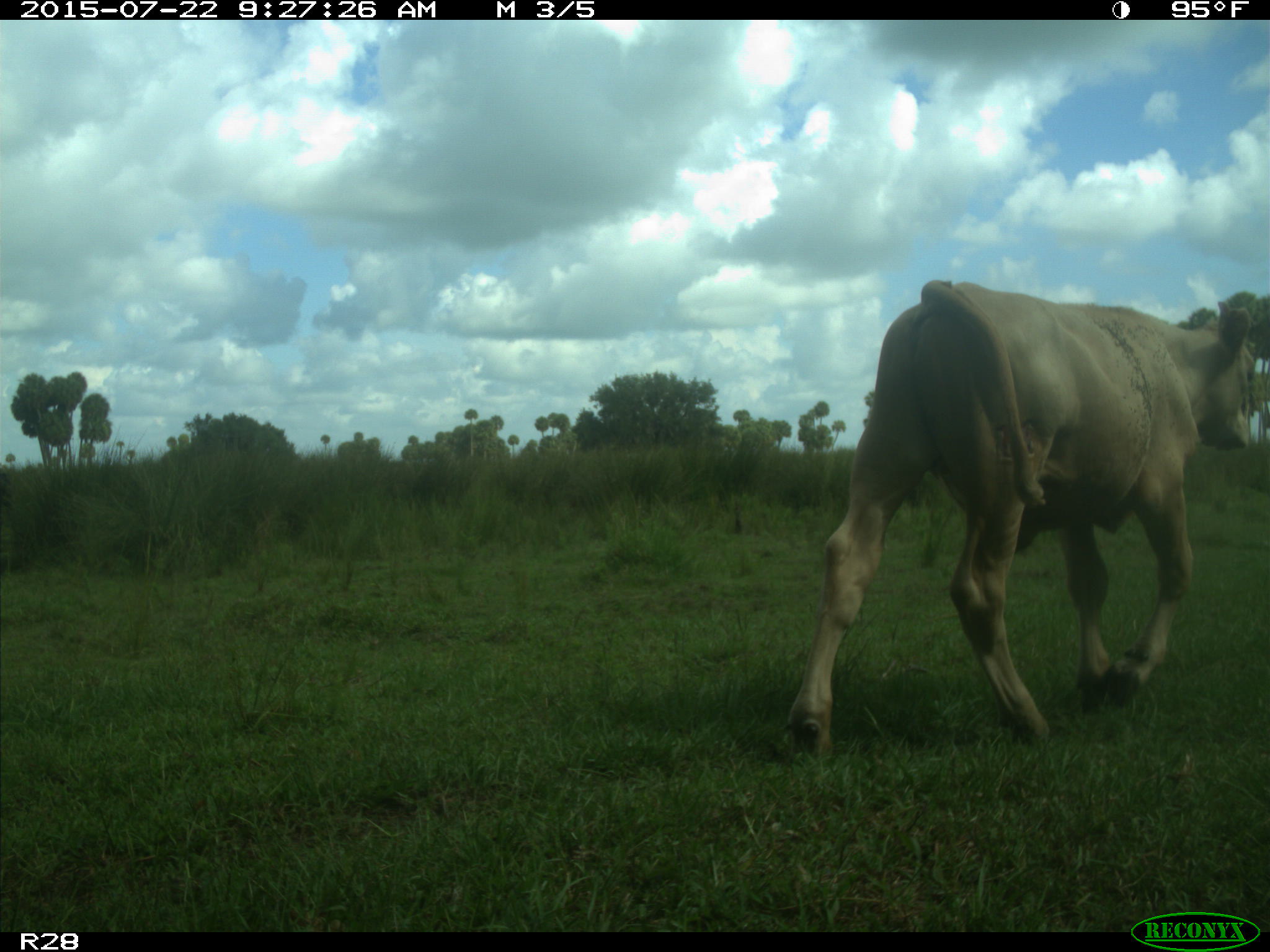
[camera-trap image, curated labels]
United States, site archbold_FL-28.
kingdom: Animalia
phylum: Chordata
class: Mammalia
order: Artiodactyla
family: Bovidae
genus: Bos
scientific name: Bos taurus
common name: domestic cow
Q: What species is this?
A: Bos taurus (domestic cow).